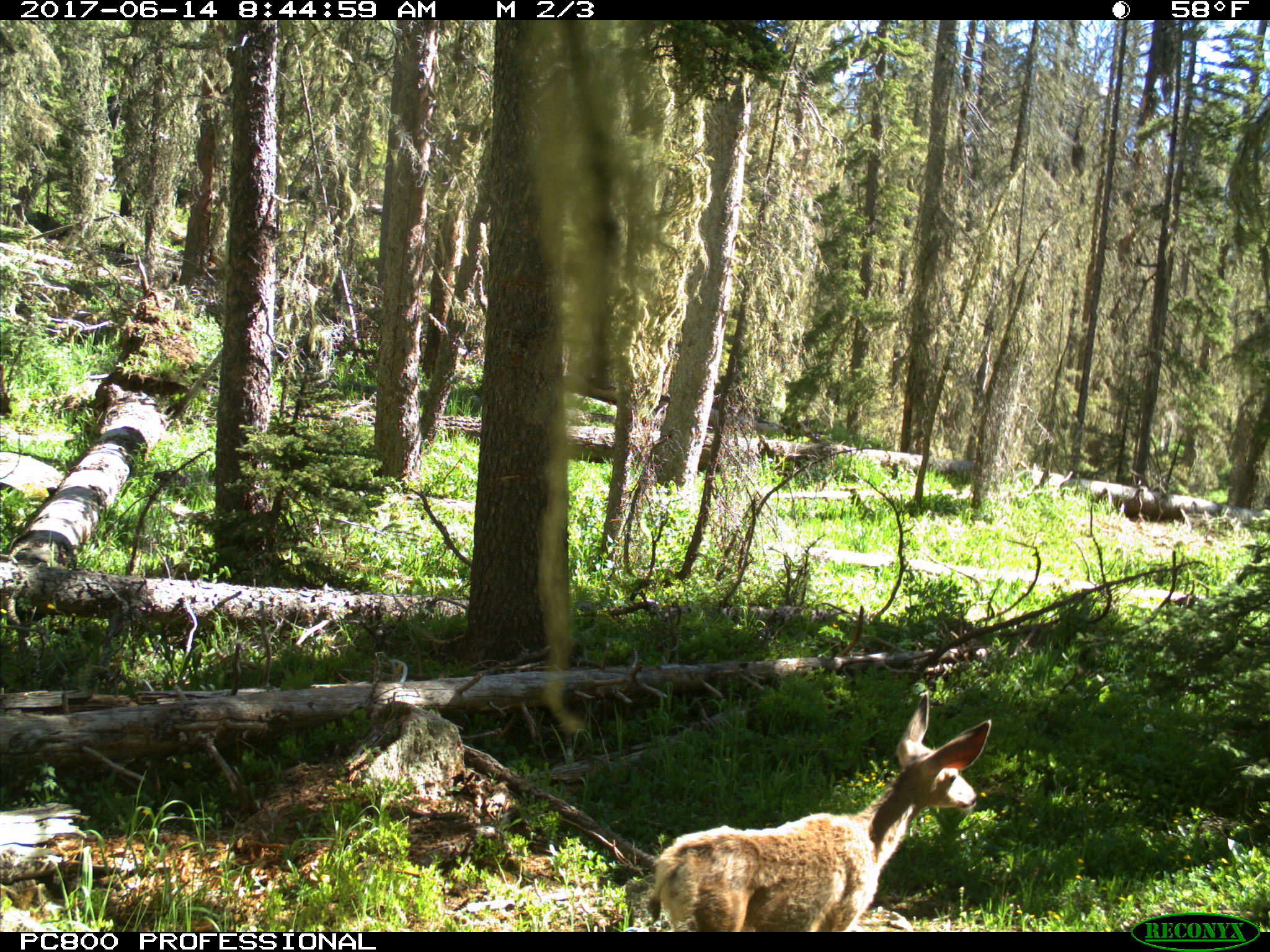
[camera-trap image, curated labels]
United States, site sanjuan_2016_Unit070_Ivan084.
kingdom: Animalia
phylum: Chordata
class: Mammalia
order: Artiodactyla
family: Cervidae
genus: Odocoileus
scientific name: Odocoileus hemionus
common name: mule deer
Odocoileus hemionus (mule deer).